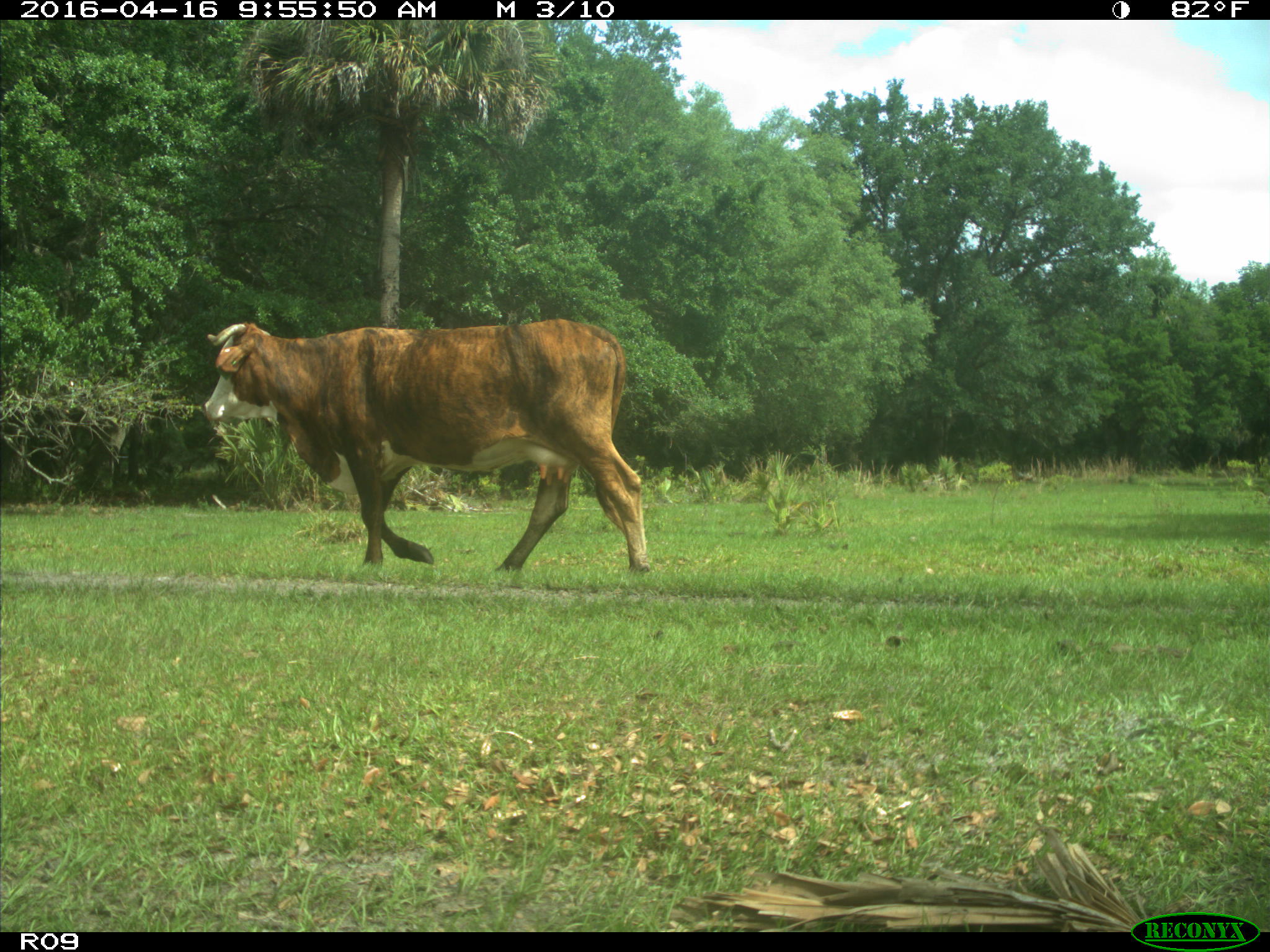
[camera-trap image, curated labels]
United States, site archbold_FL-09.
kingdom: Animalia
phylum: Chordata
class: Mammalia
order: Artiodactyla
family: Bovidae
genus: Bos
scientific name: Bos taurus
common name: domestic cow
Bos taurus (domestic cow).